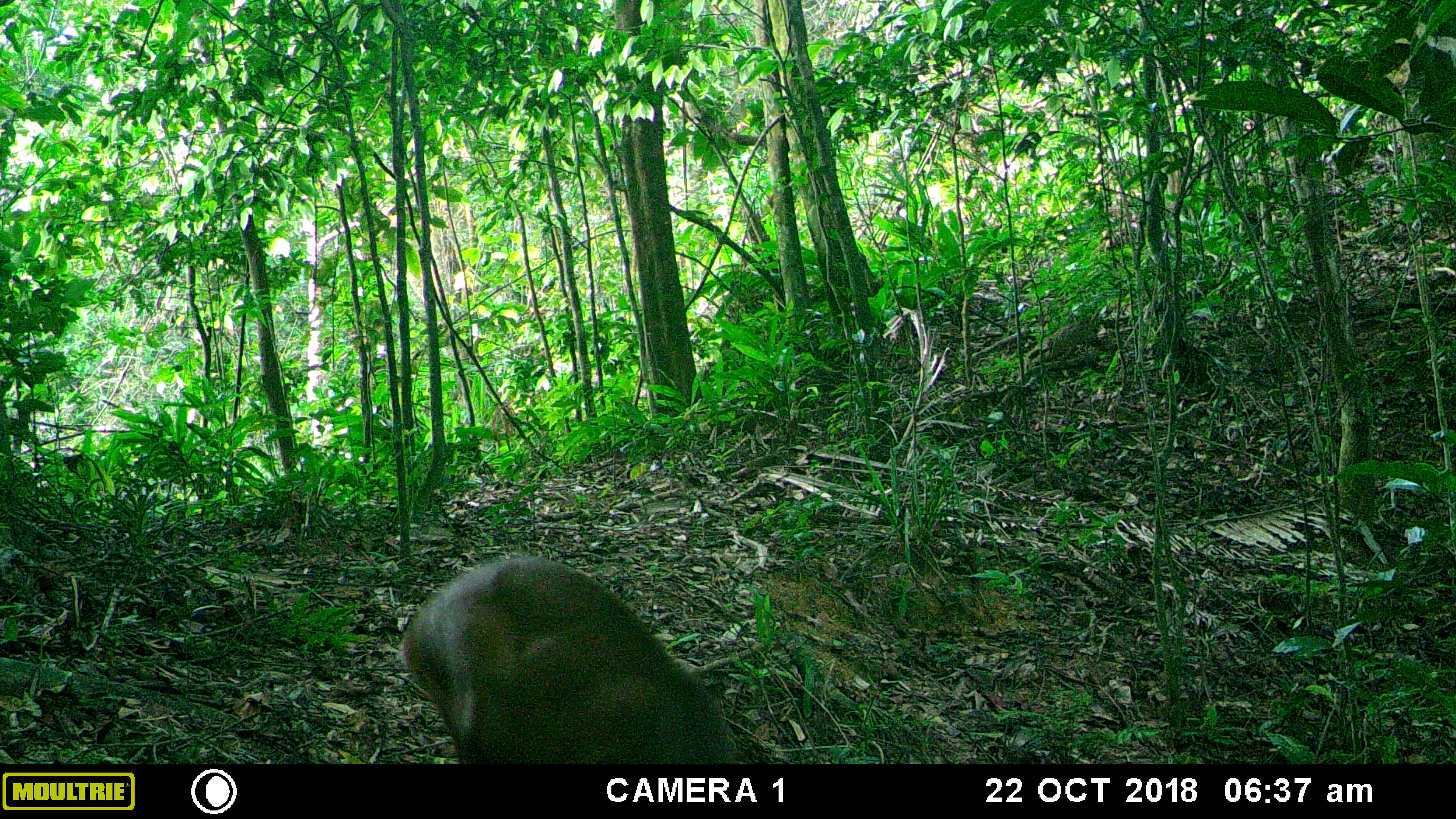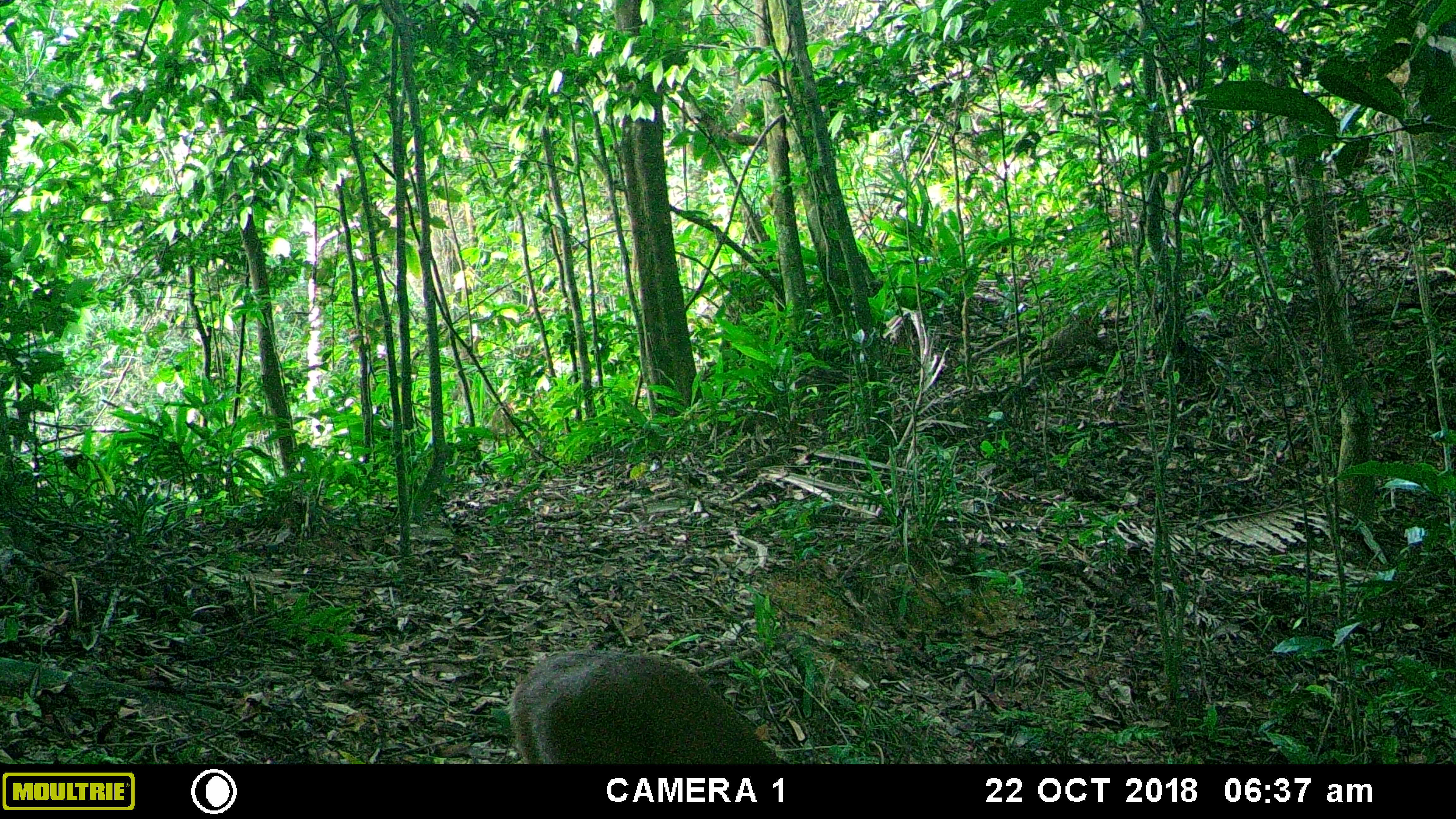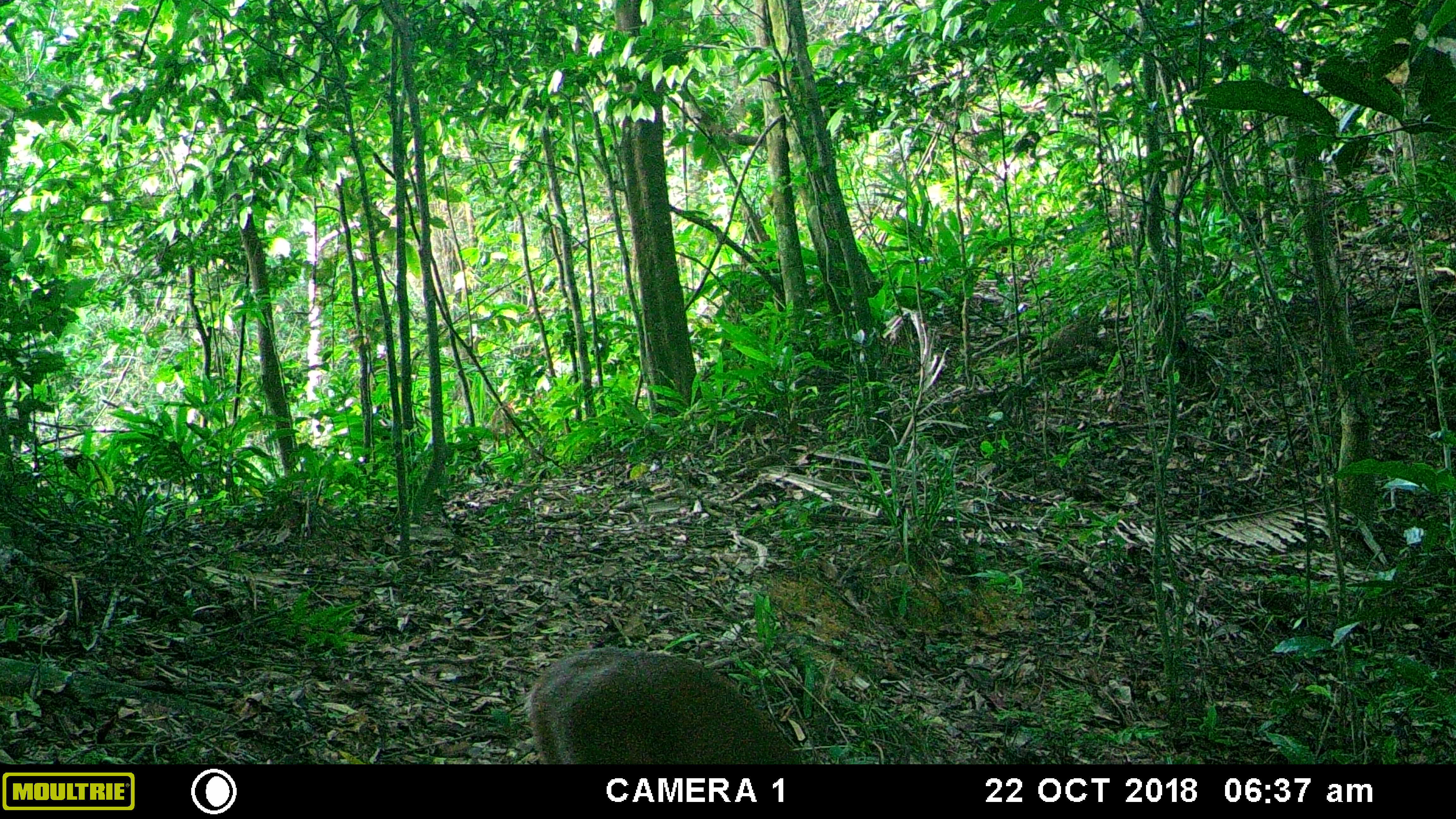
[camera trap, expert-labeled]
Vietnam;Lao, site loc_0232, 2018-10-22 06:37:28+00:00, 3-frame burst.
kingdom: Animalia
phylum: Chordata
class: Mammalia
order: Artiodactyla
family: Cervidae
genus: Muntiacus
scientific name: Muntiacus vuquangensis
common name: large-antlered muntjac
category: large antlered muntjac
Large antlered muntjac (large-antlered muntjac) (Muntiacus vuquangensis). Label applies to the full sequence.